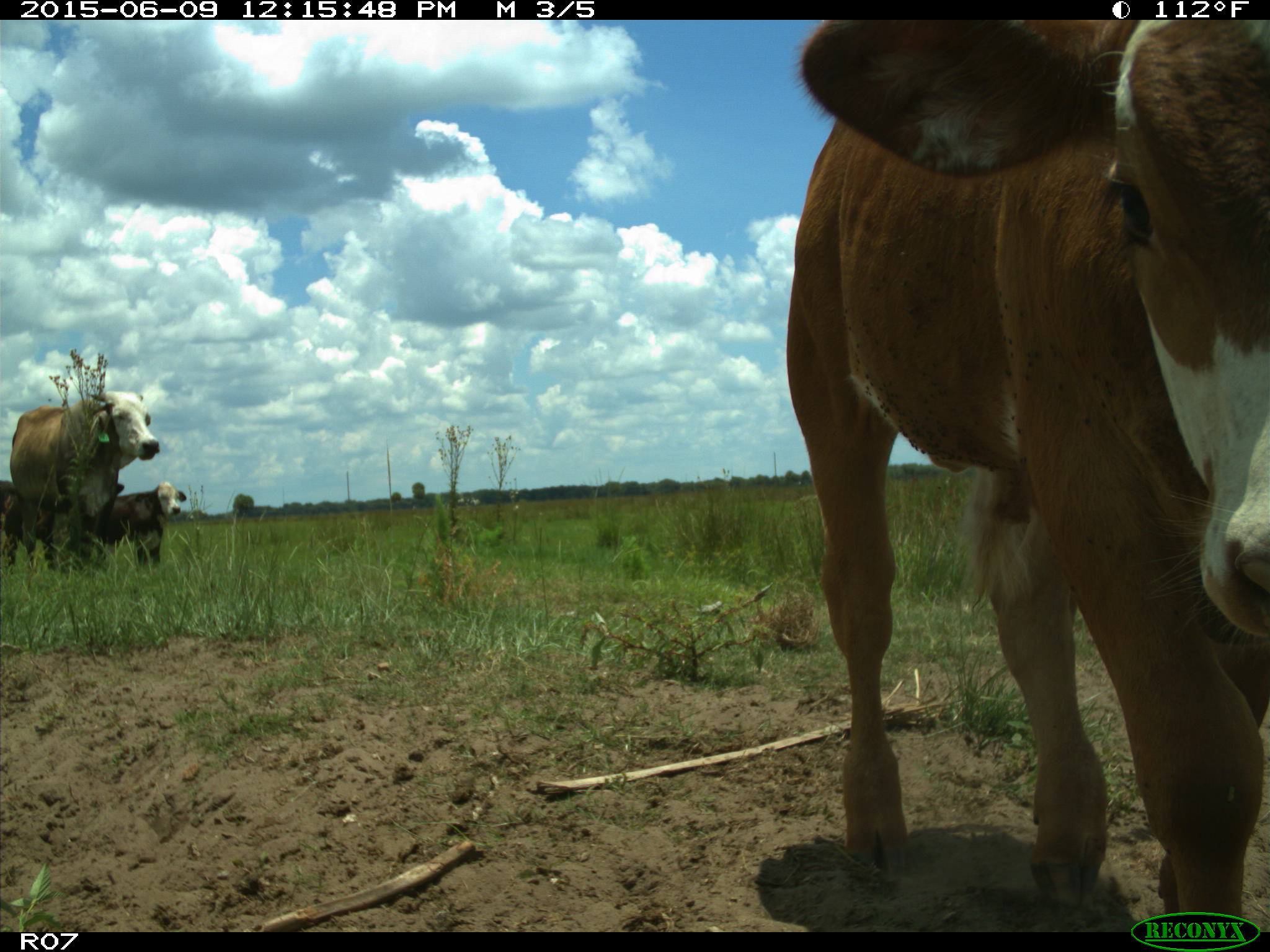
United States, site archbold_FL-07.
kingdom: Animalia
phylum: Chordata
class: Mammalia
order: Artiodactyla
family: Bovidae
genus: Bos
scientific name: Bos taurus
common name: domestic cow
Bos taurus (domestic cow).